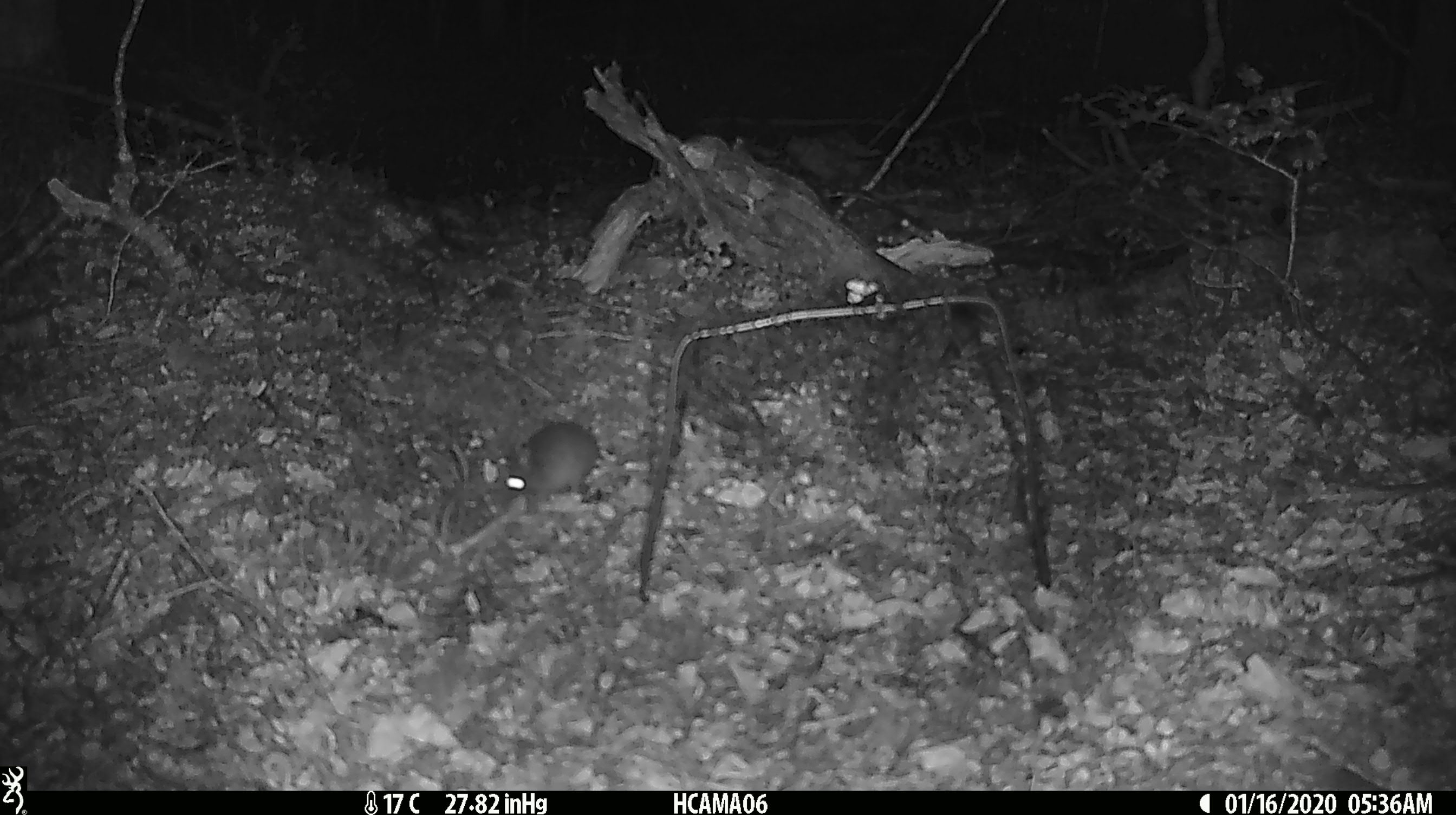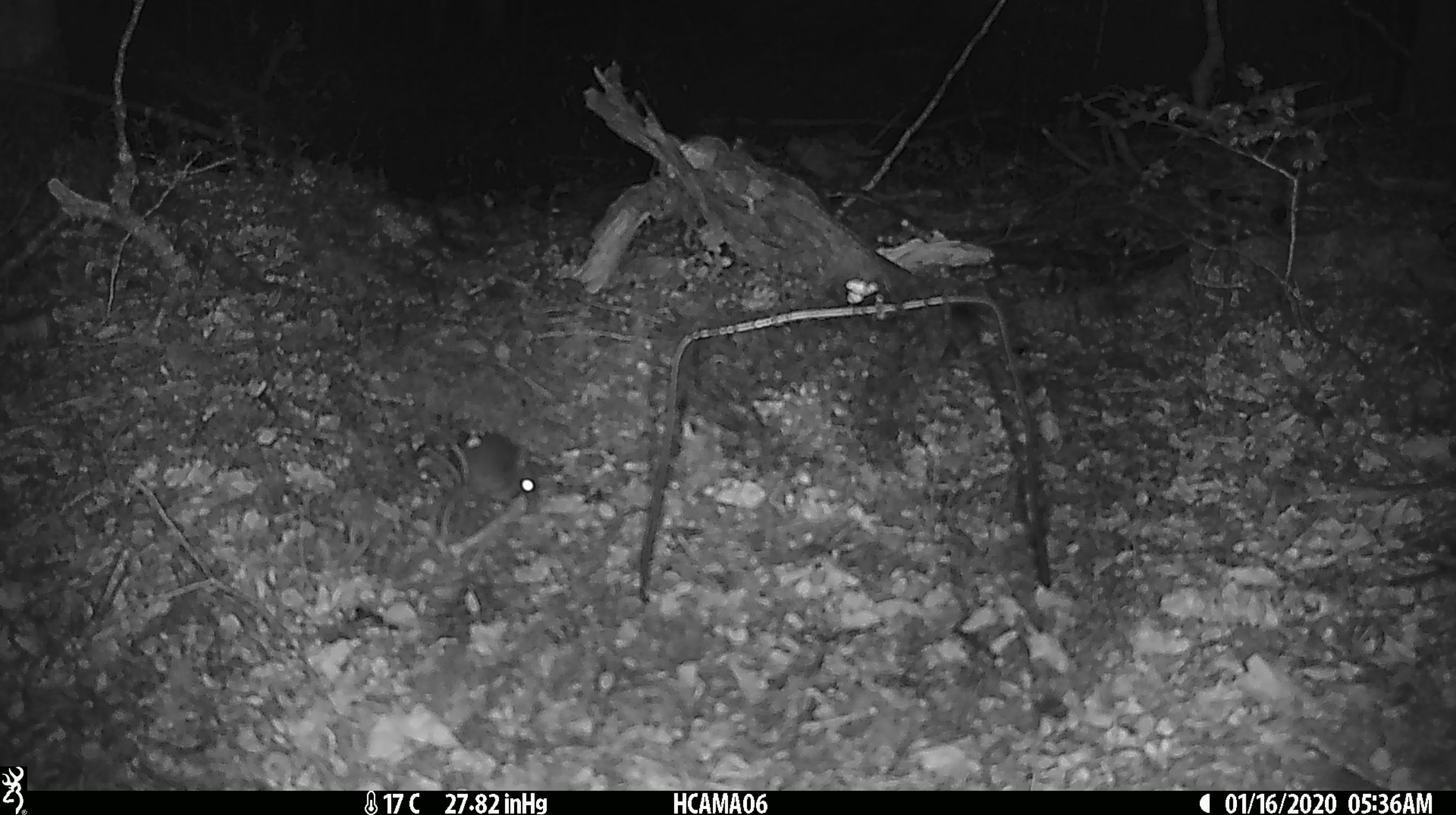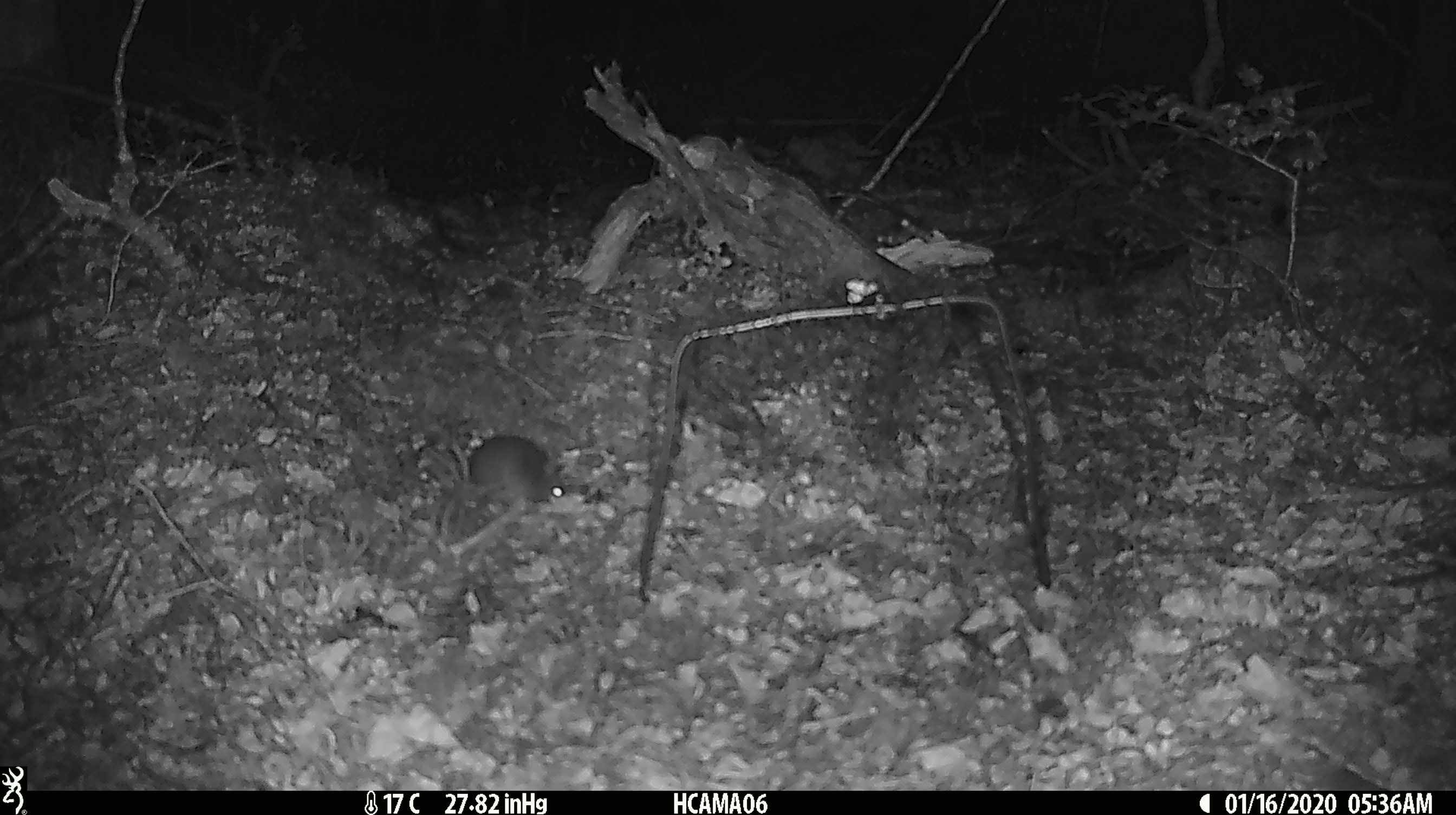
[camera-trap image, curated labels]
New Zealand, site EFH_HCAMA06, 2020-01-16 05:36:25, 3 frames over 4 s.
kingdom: Animalia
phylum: Chordata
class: Mammalia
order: Rodentia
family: Muridae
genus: Mus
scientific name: Mus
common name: mouse